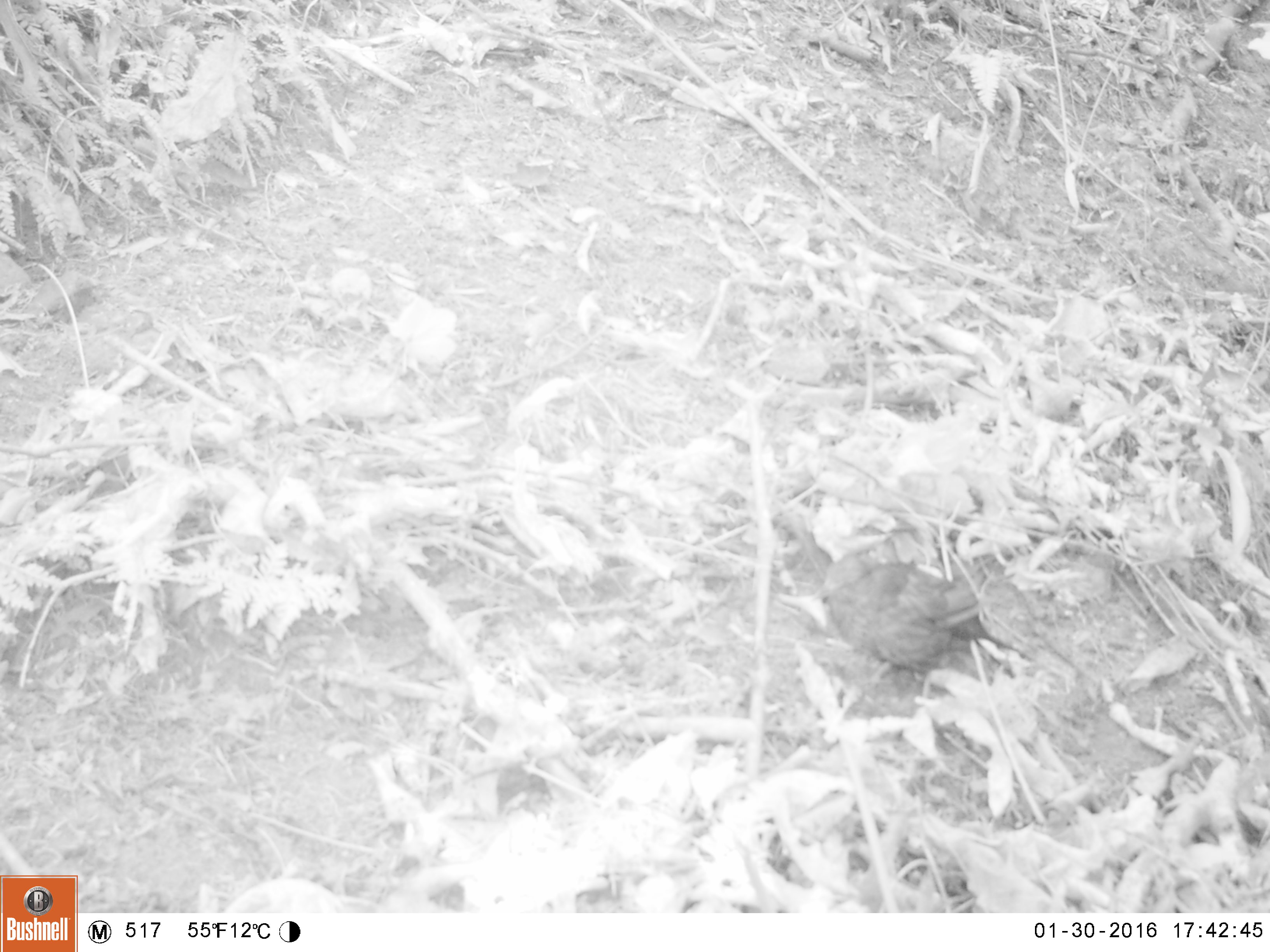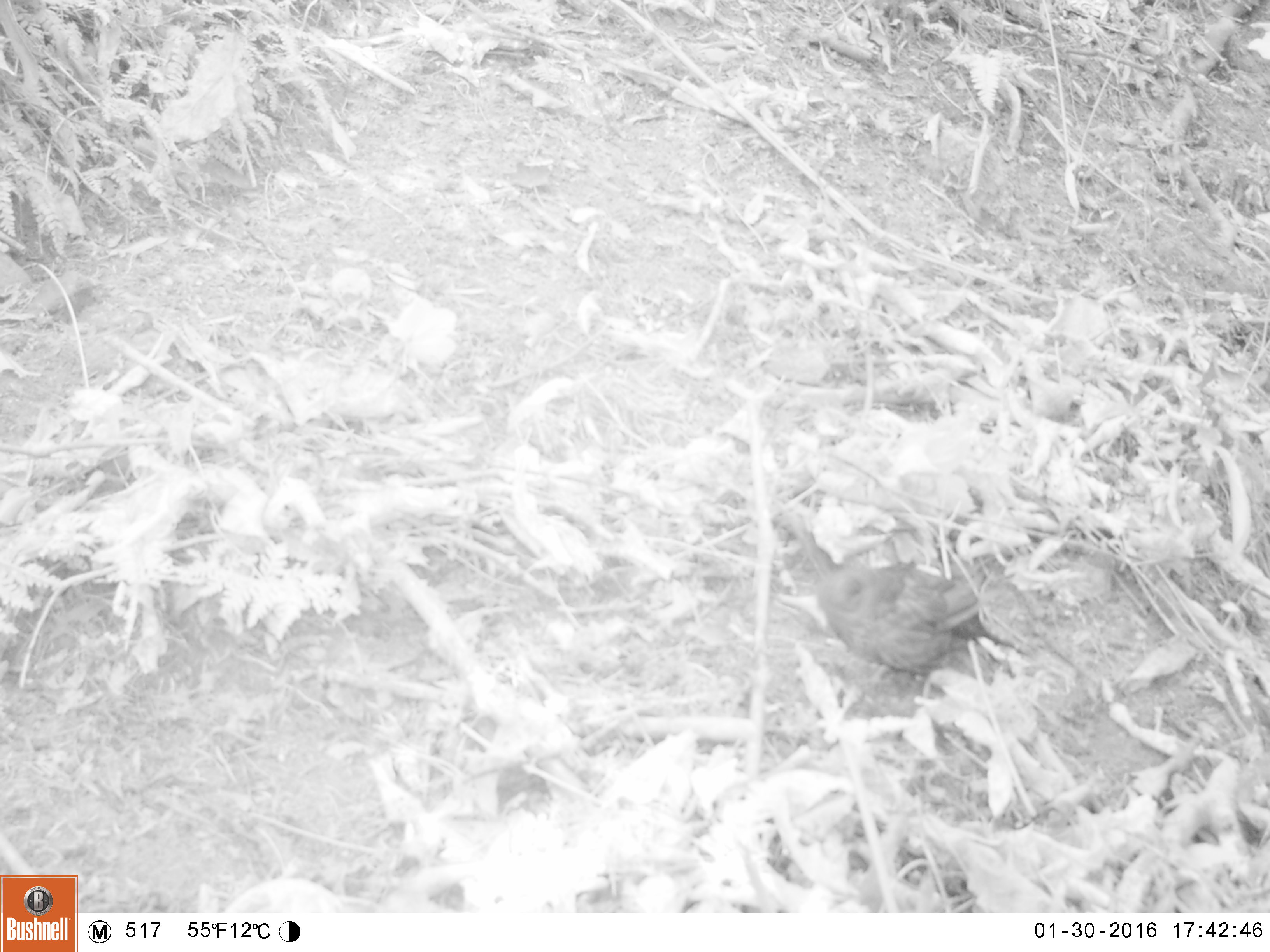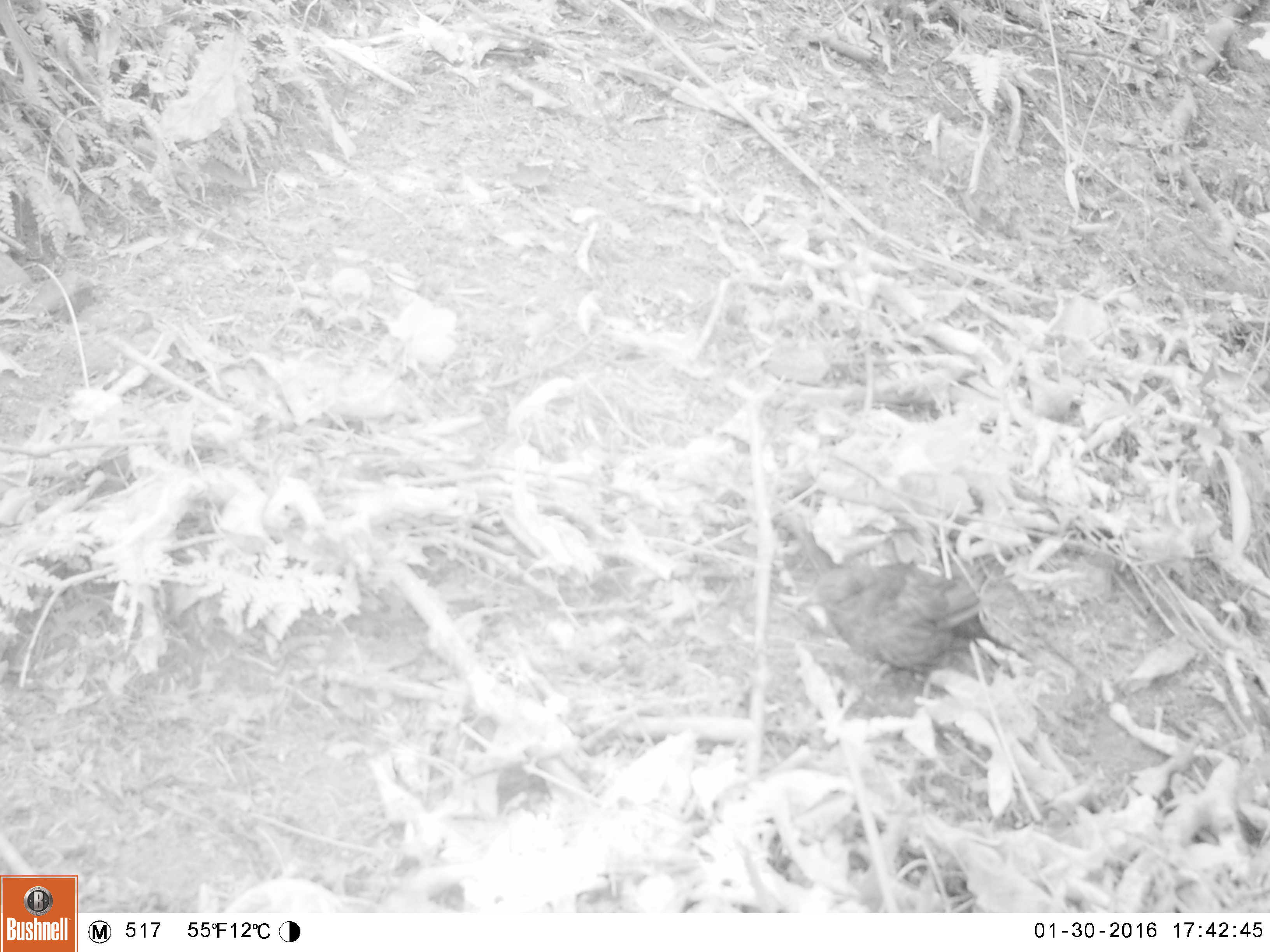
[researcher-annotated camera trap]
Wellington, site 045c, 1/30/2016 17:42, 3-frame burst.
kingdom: Animalia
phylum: Chordata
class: Aves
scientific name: Aves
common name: bird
Bird (Aves).